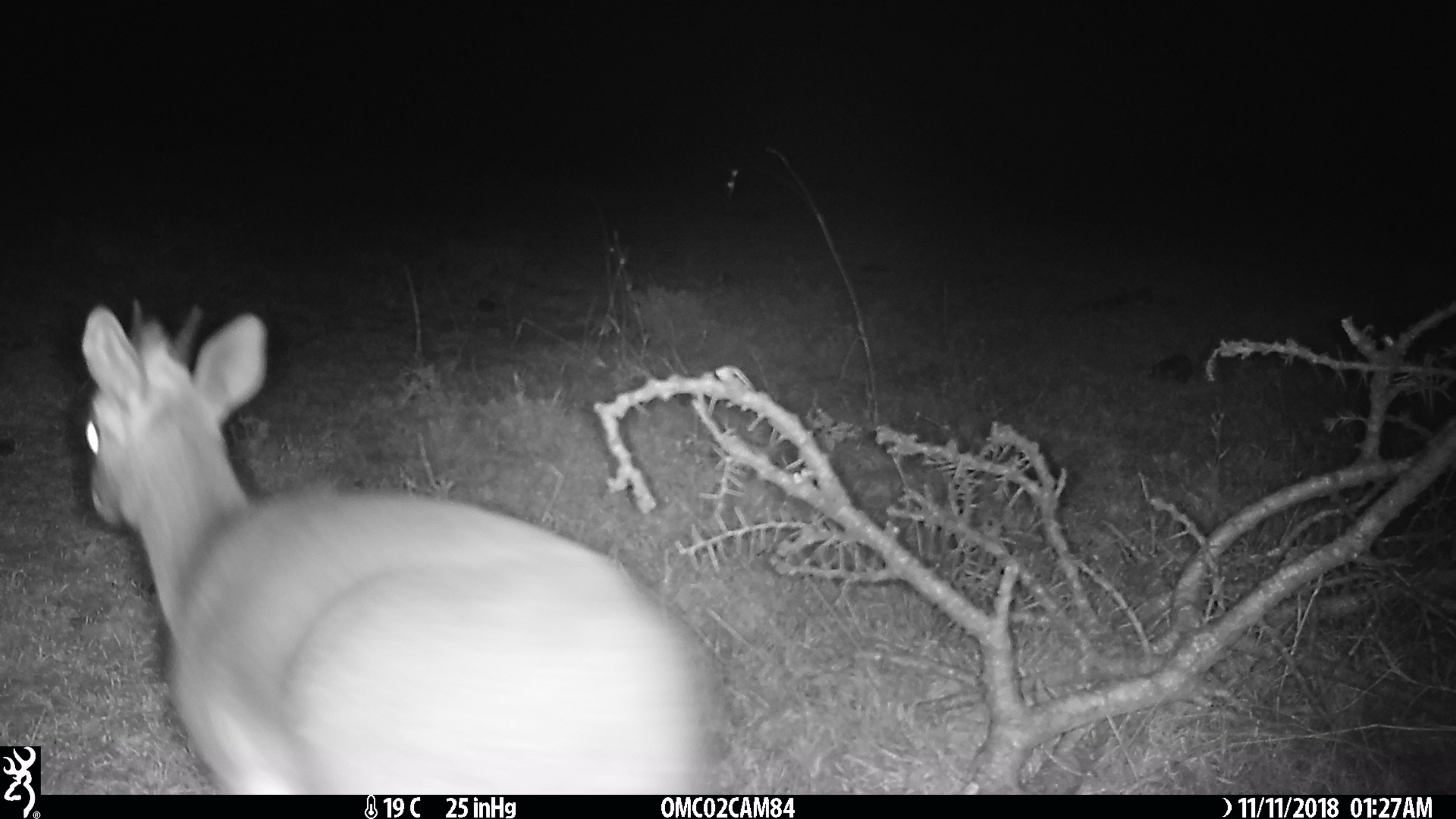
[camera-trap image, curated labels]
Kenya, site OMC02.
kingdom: Animalia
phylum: Chordata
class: Mammalia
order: Artiodactyla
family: Bovidae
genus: Madoqua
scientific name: Madoqua kirkii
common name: kirk's dik-dik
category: dikdik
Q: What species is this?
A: Dikdik (kirk's dik-dik) (Madoqua kirkii).